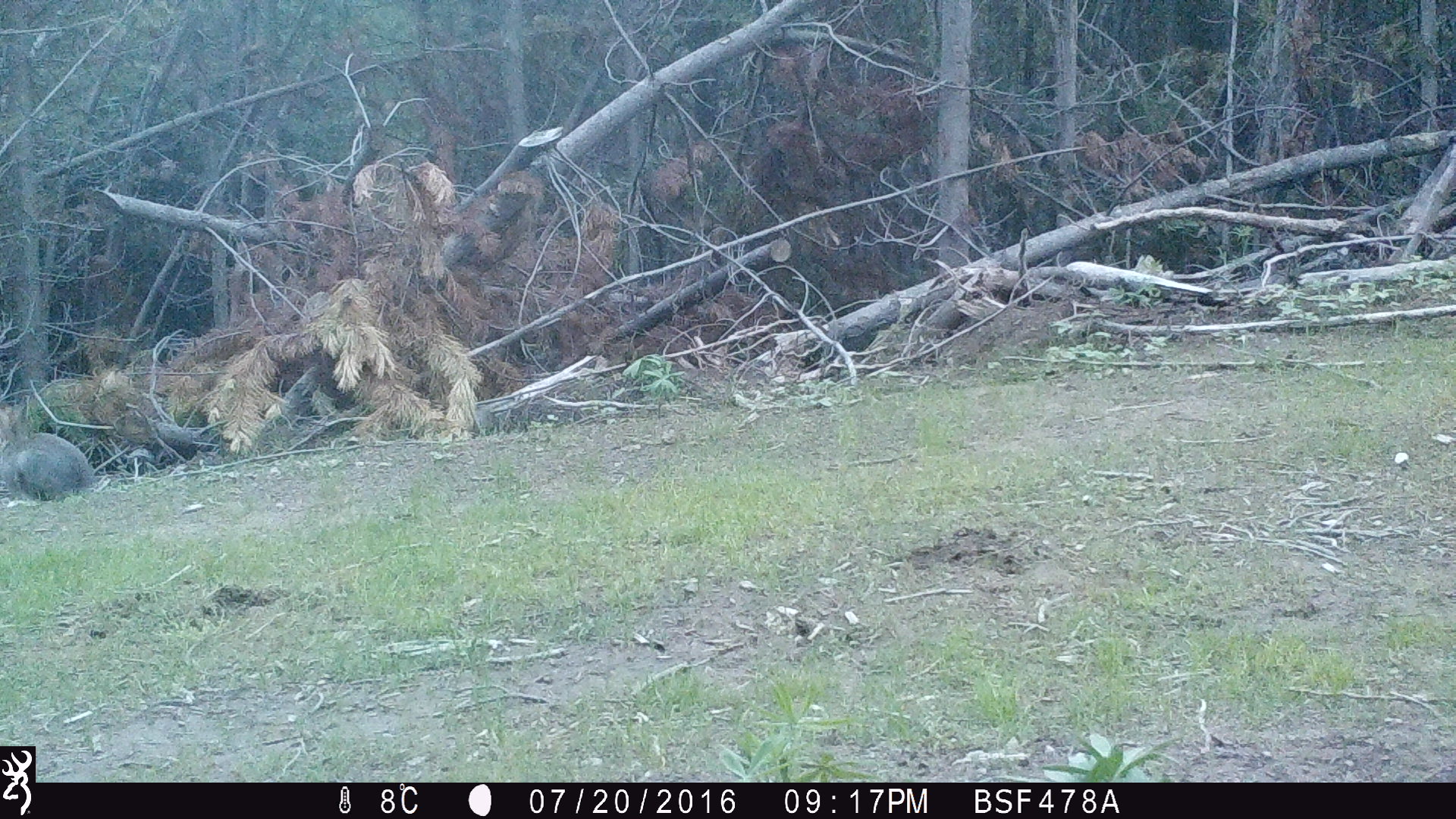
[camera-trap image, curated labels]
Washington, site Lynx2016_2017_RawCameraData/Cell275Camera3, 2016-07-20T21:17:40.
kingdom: Animalia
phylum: Chordata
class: Mammalia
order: Lagomorpha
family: Leporidae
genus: Lepus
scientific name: Lepus americanus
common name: snowshoe hare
Lepus americanus (snowshoe hare). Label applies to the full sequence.